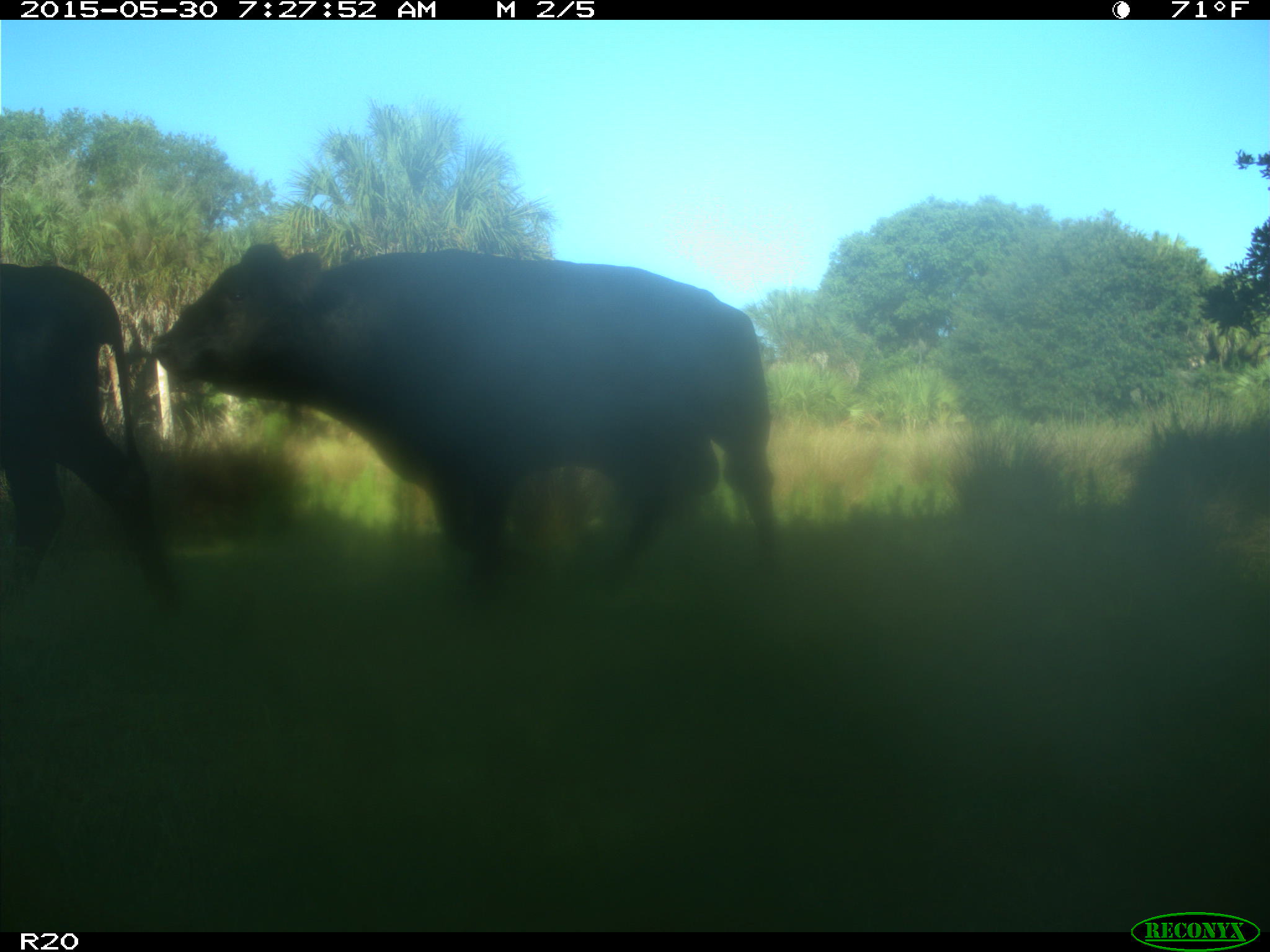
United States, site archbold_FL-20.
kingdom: Animalia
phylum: Chordata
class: Mammalia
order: Artiodactyla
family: Bovidae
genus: Bos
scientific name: Bos taurus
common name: domestic cow